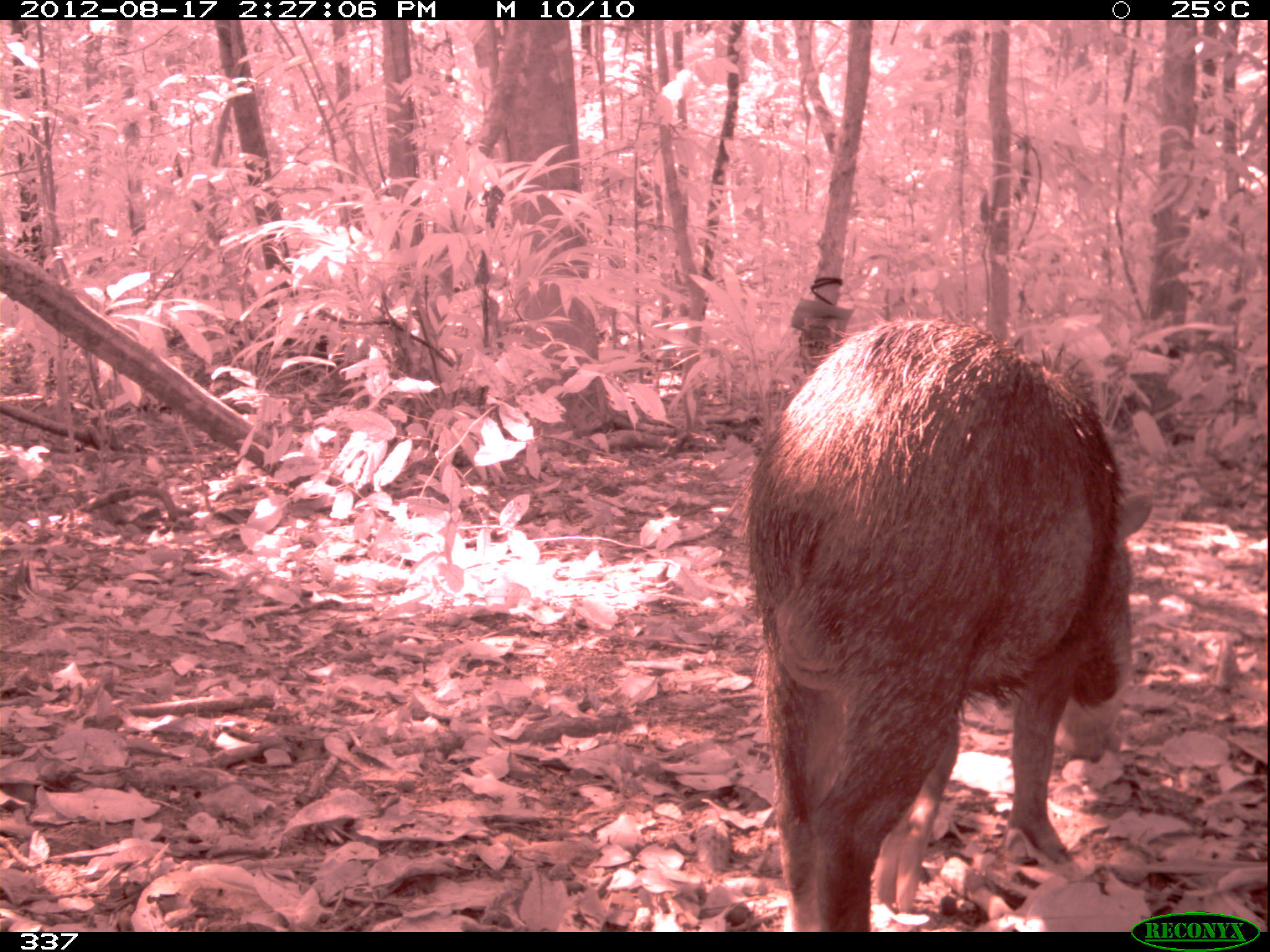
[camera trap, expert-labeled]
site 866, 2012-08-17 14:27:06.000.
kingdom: Animalia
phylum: Chordata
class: Mammalia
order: Artiodactyla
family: Tayassuidae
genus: Tayassu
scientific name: Tayassu pecari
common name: white-lipped peccary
Tayassu pecari (white-lipped peccary).